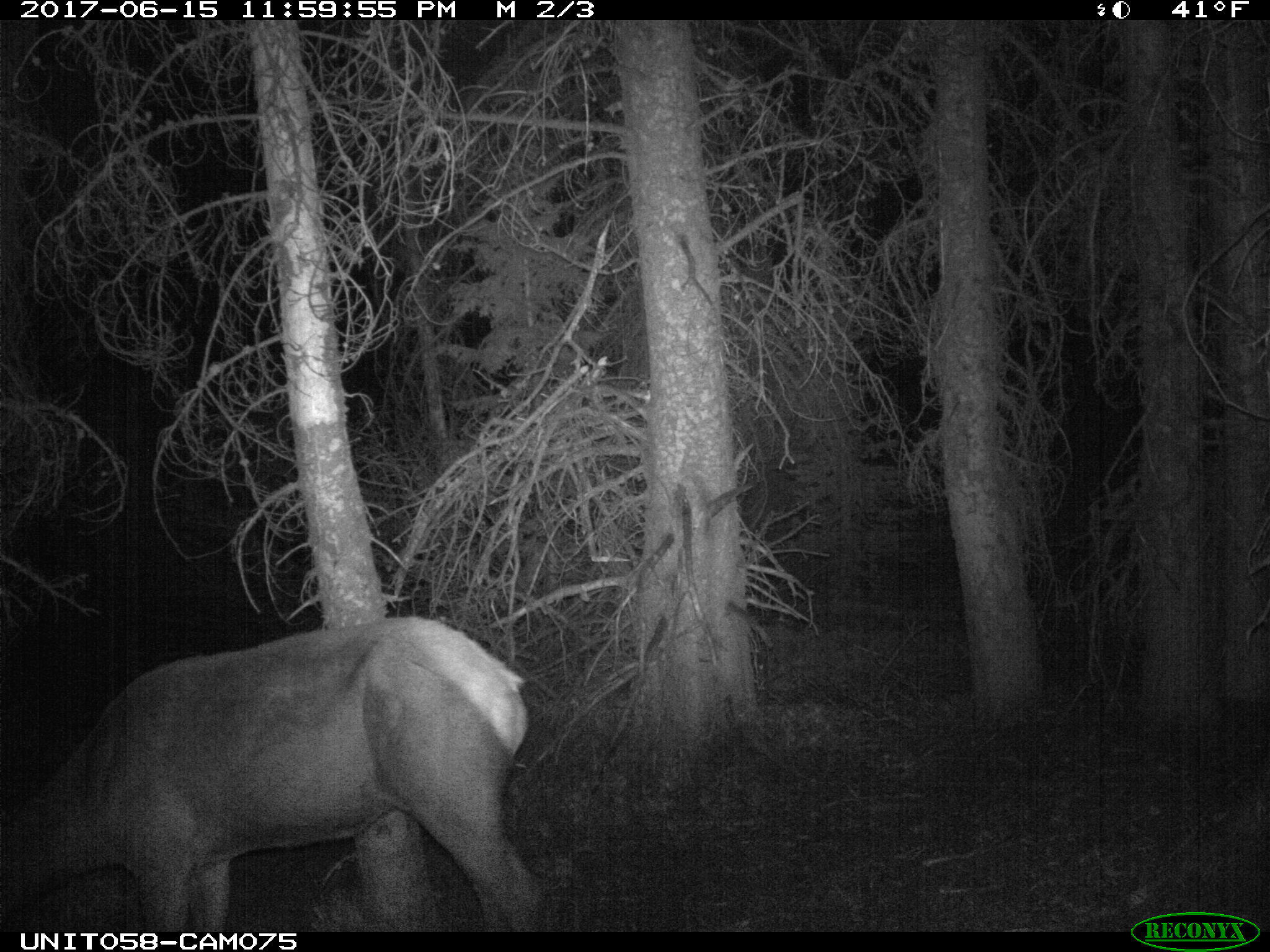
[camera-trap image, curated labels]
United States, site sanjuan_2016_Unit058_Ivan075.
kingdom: Animalia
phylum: Chordata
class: Mammalia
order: Artiodactyla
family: Cervidae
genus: Cervus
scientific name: Cervus elaphus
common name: red deer